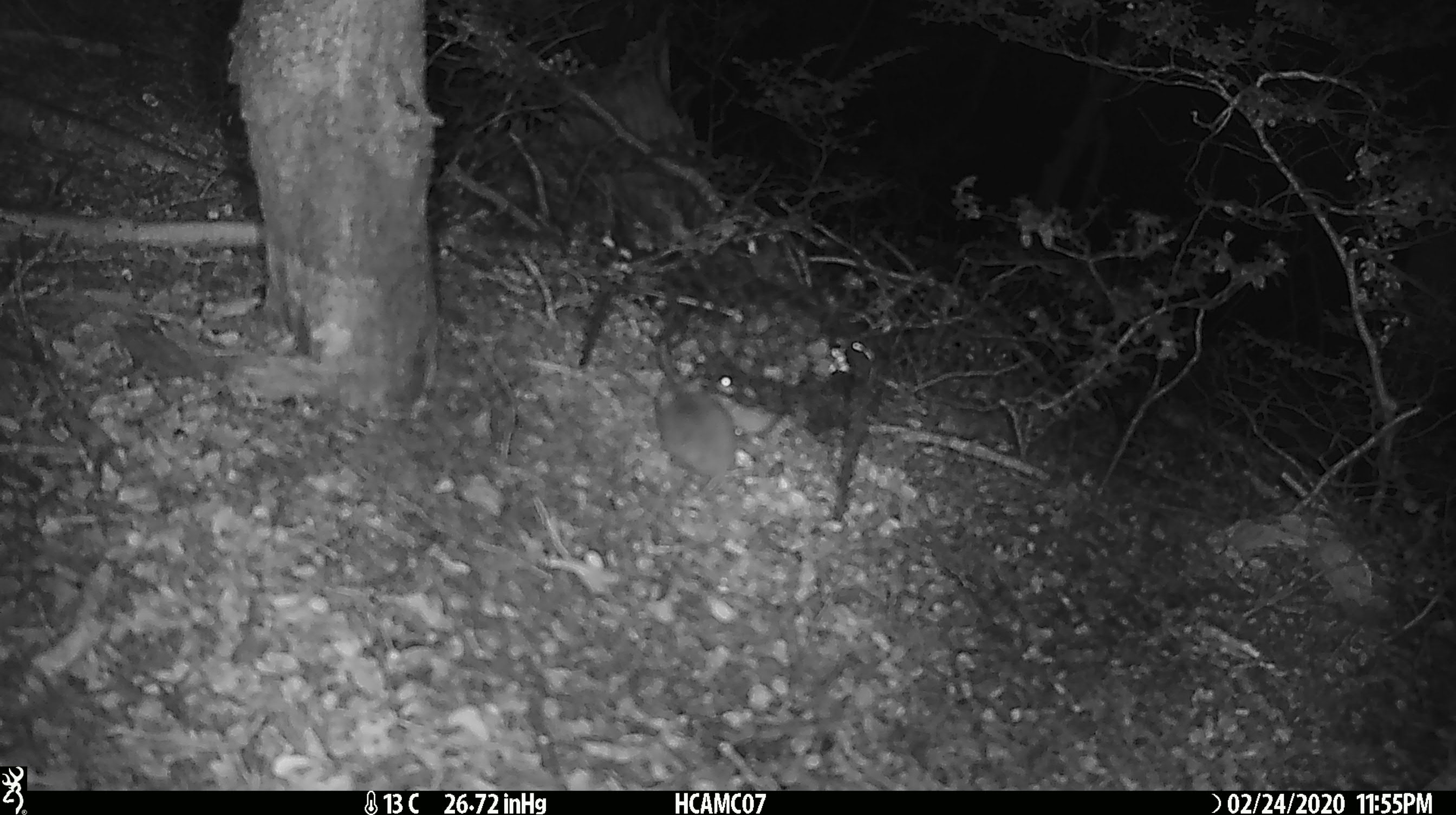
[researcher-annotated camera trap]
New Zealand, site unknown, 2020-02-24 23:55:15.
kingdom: Animalia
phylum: Chordata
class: Mammalia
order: Rodentia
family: Muridae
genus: Mus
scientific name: Mus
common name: mouse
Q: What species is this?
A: Mouse (Mus).